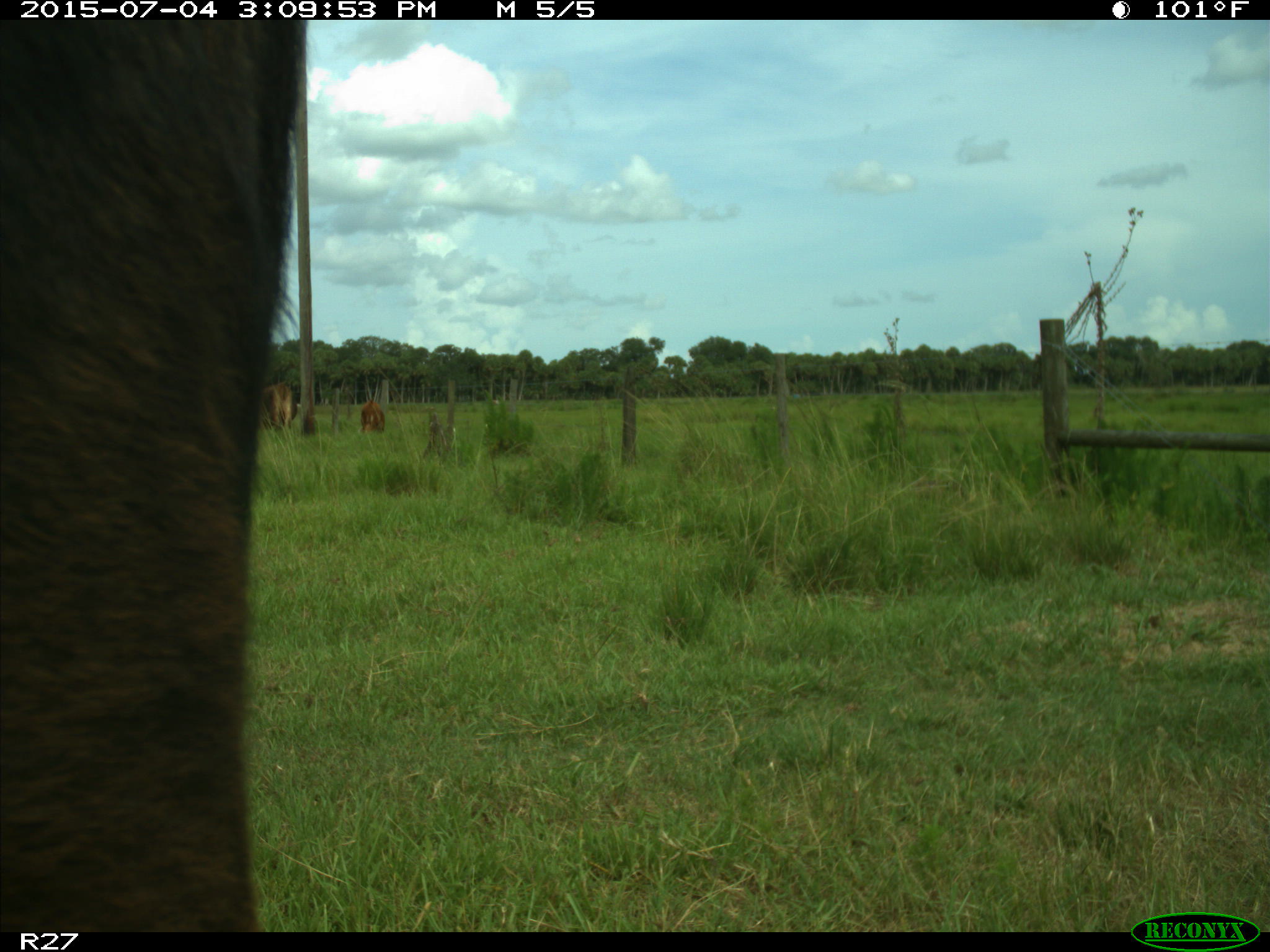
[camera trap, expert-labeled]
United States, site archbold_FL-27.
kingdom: Animalia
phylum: Chordata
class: Mammalia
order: Artiodactyla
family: Bovidae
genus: Bos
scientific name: Bos taurus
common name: domestic cow